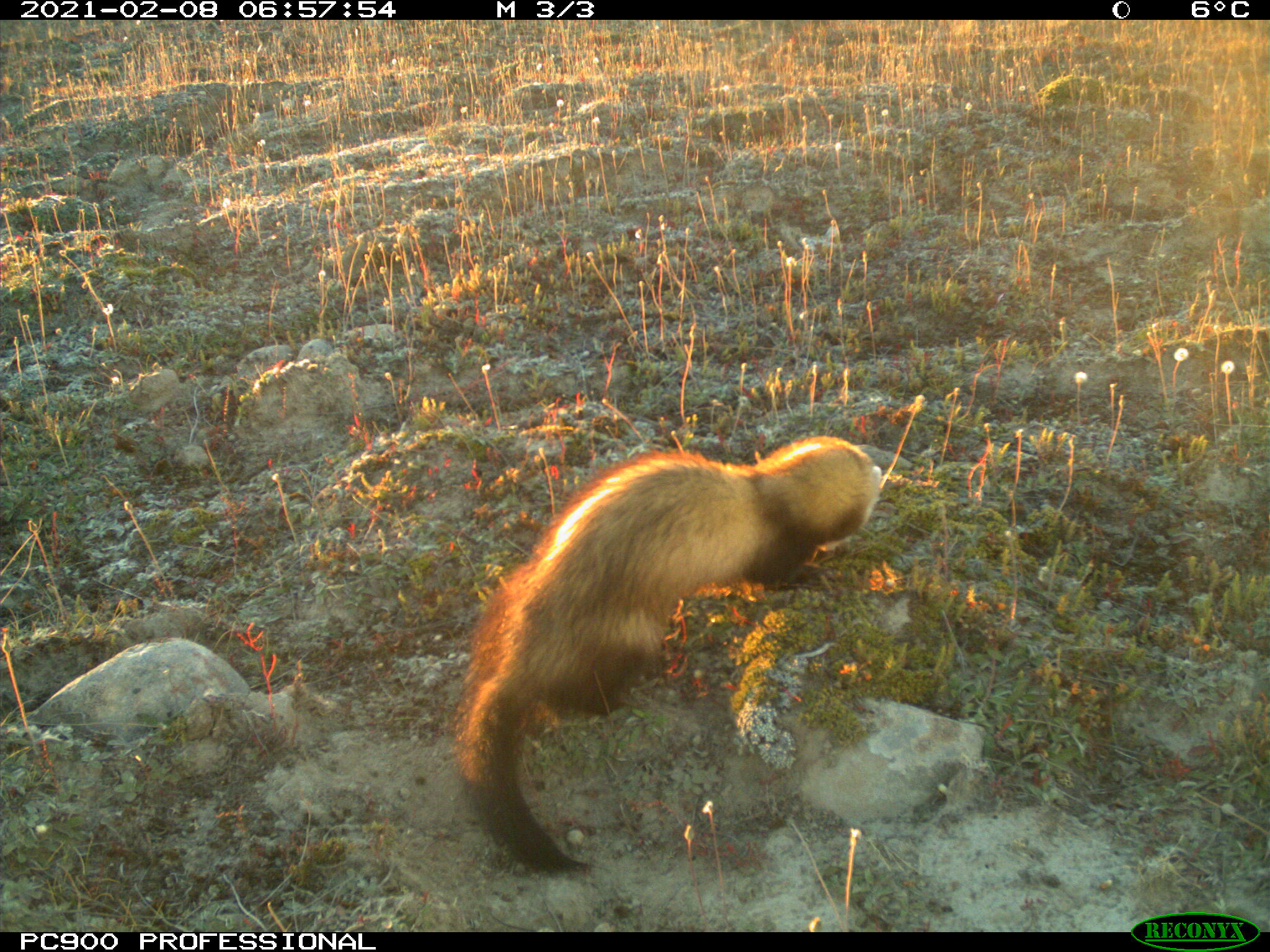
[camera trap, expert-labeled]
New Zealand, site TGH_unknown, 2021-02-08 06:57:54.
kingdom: Animalia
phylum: Chordata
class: Mammalia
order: Carnivora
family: Mustelidae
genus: Mustela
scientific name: Mustela furo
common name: ferret